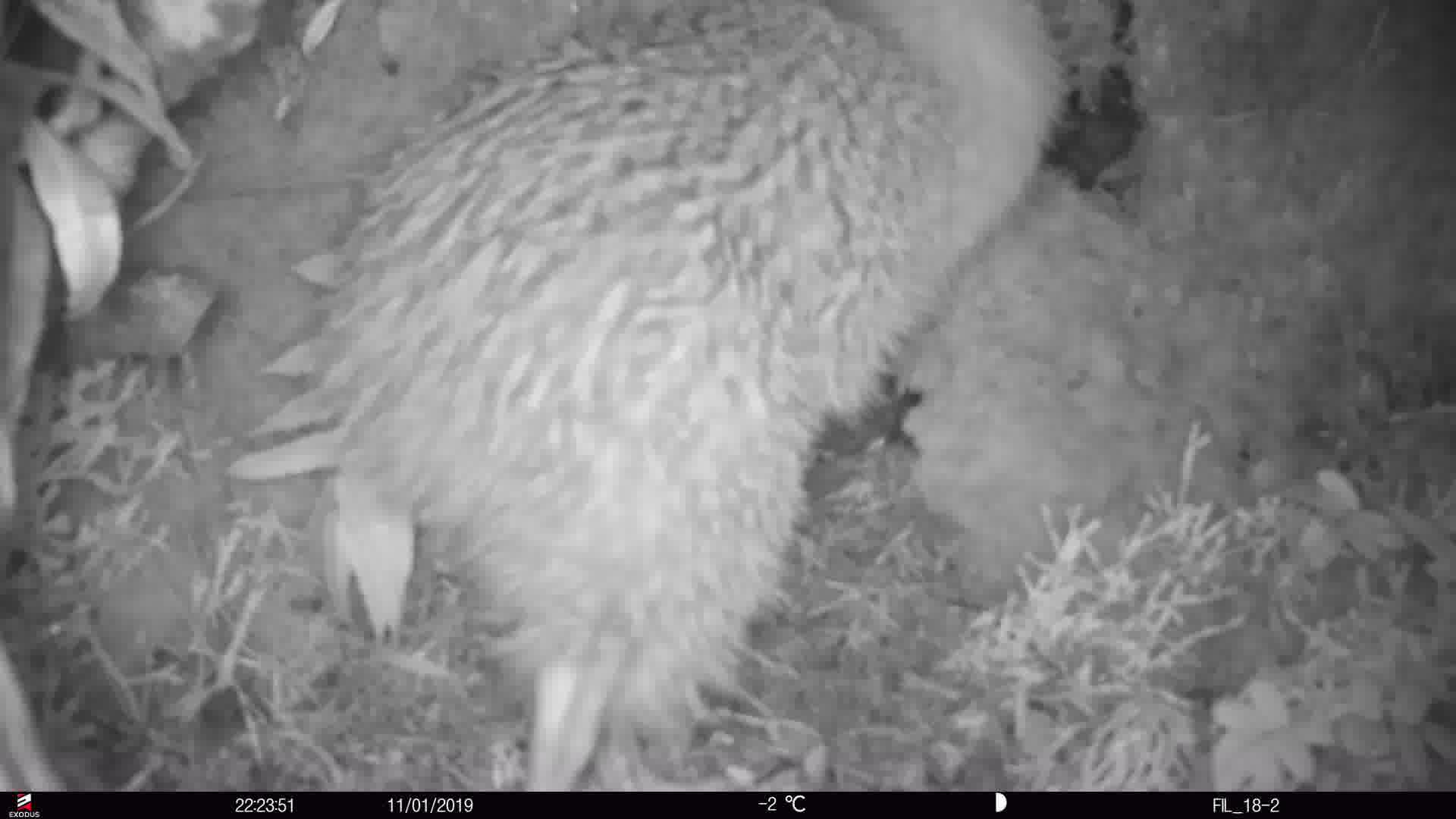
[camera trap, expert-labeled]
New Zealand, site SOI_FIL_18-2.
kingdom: Animalia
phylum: Chordata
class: Aves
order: Apterygiformes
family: Apterygidae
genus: Apteryx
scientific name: Apteryx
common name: kiwi